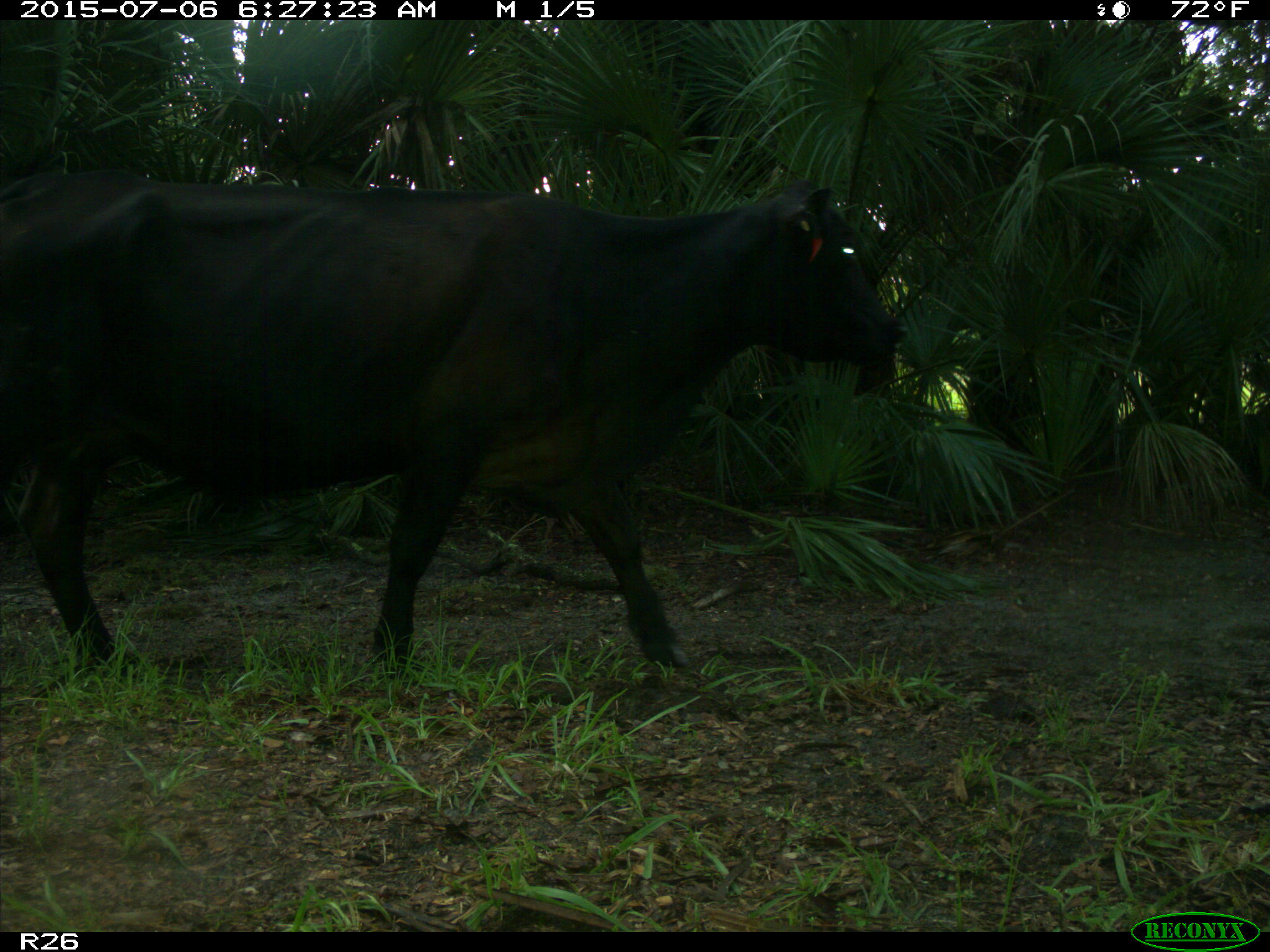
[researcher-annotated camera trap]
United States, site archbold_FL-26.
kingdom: Animalia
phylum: Chordata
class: Mammalia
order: Artiodactyla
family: Bovidae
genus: Bos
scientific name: Bos taurus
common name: domestic cow